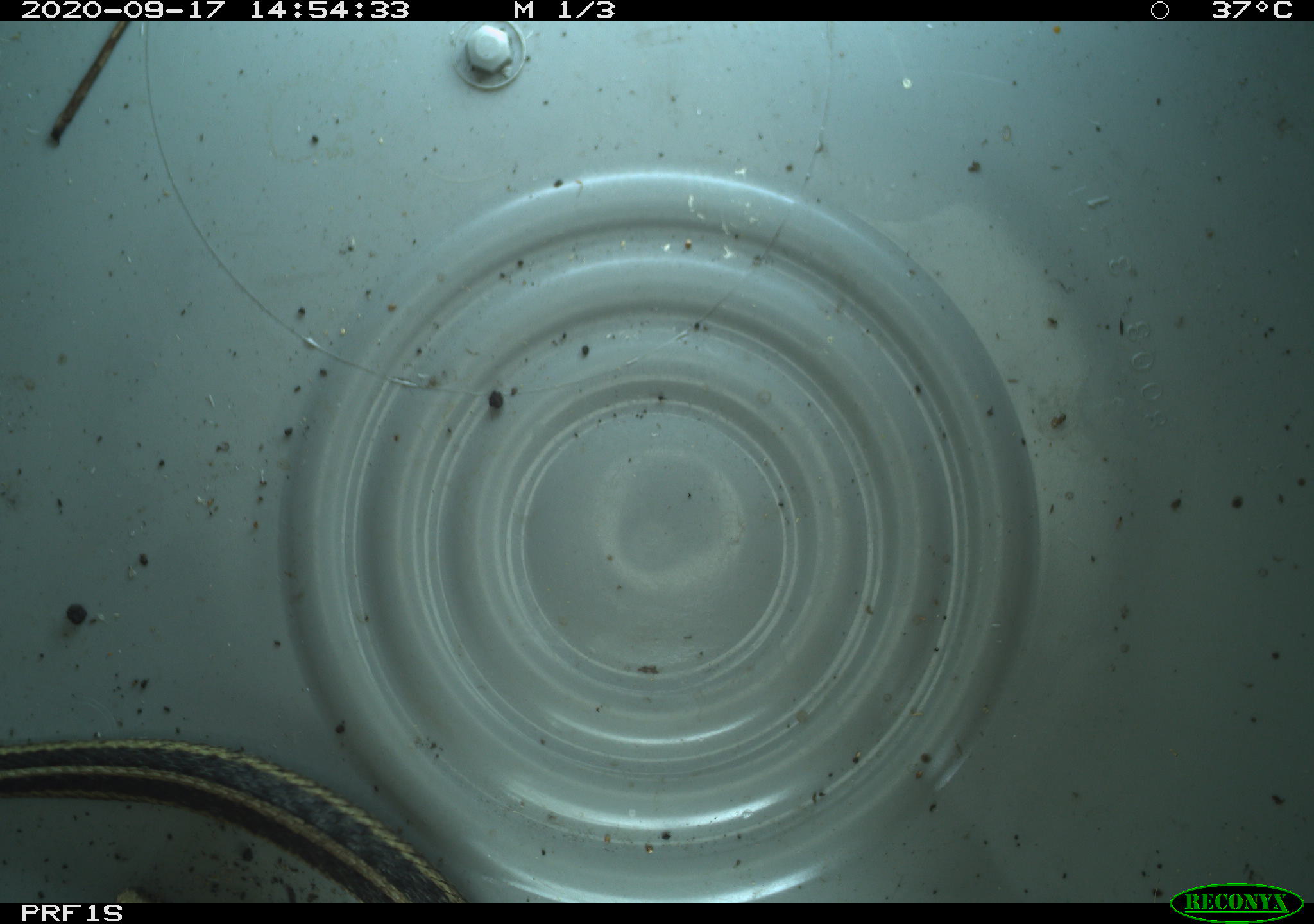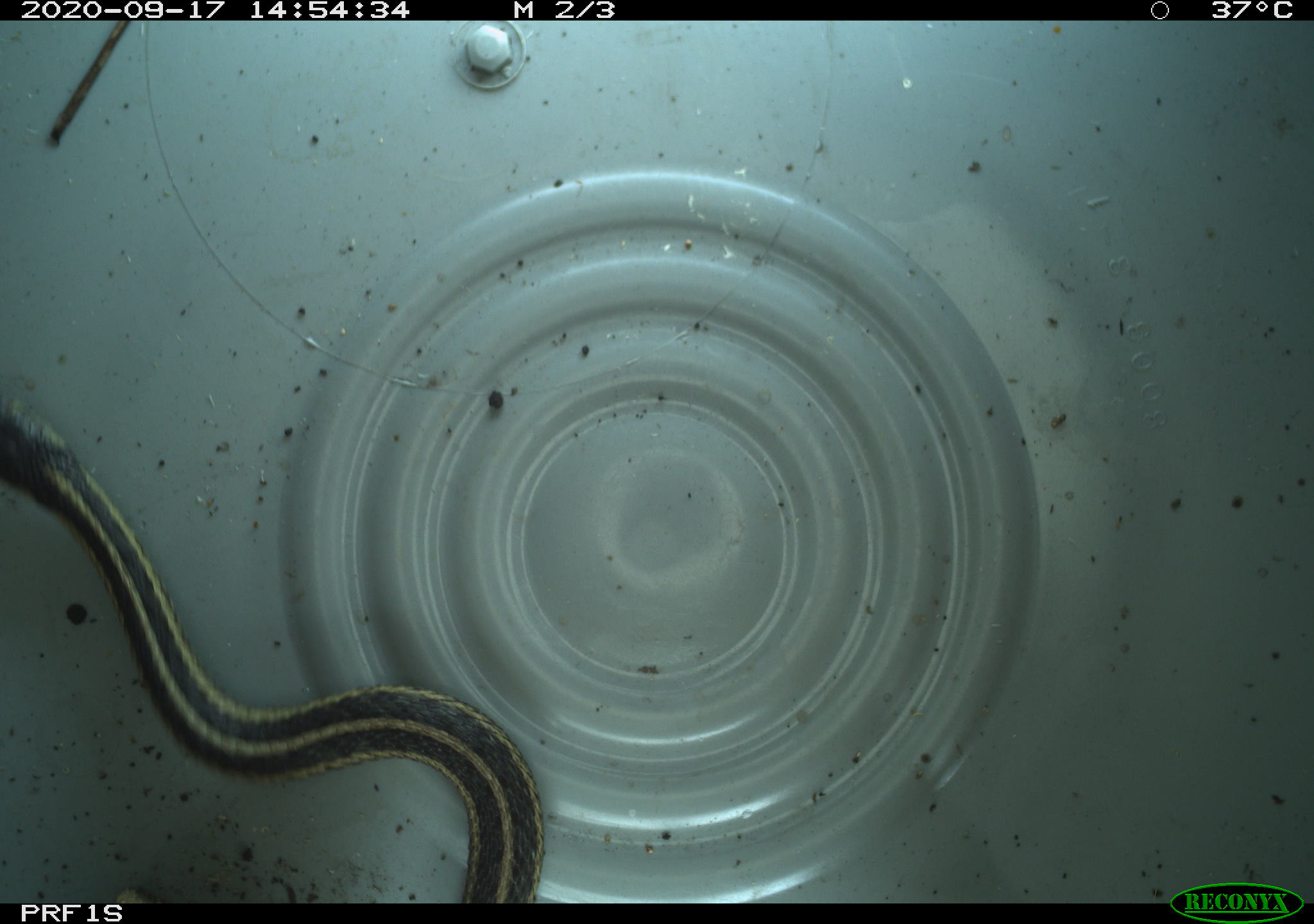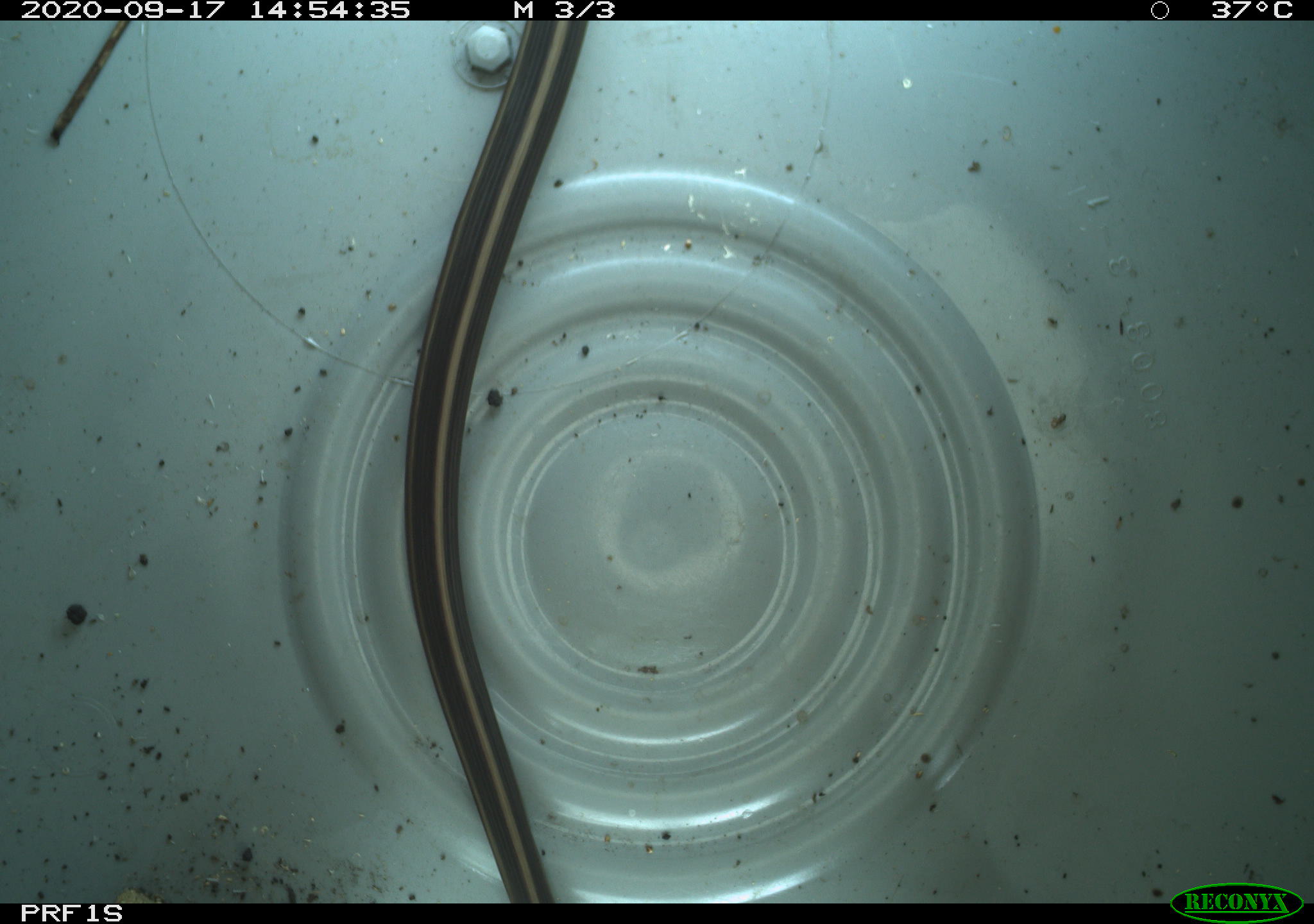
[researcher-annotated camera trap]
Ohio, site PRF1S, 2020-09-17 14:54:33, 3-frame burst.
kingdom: Animalia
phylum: Chordata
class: Reptilia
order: Squamata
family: Colubridae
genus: Thamnophis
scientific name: Thamnophis sirtalis sirtalis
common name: eastern gartersnake